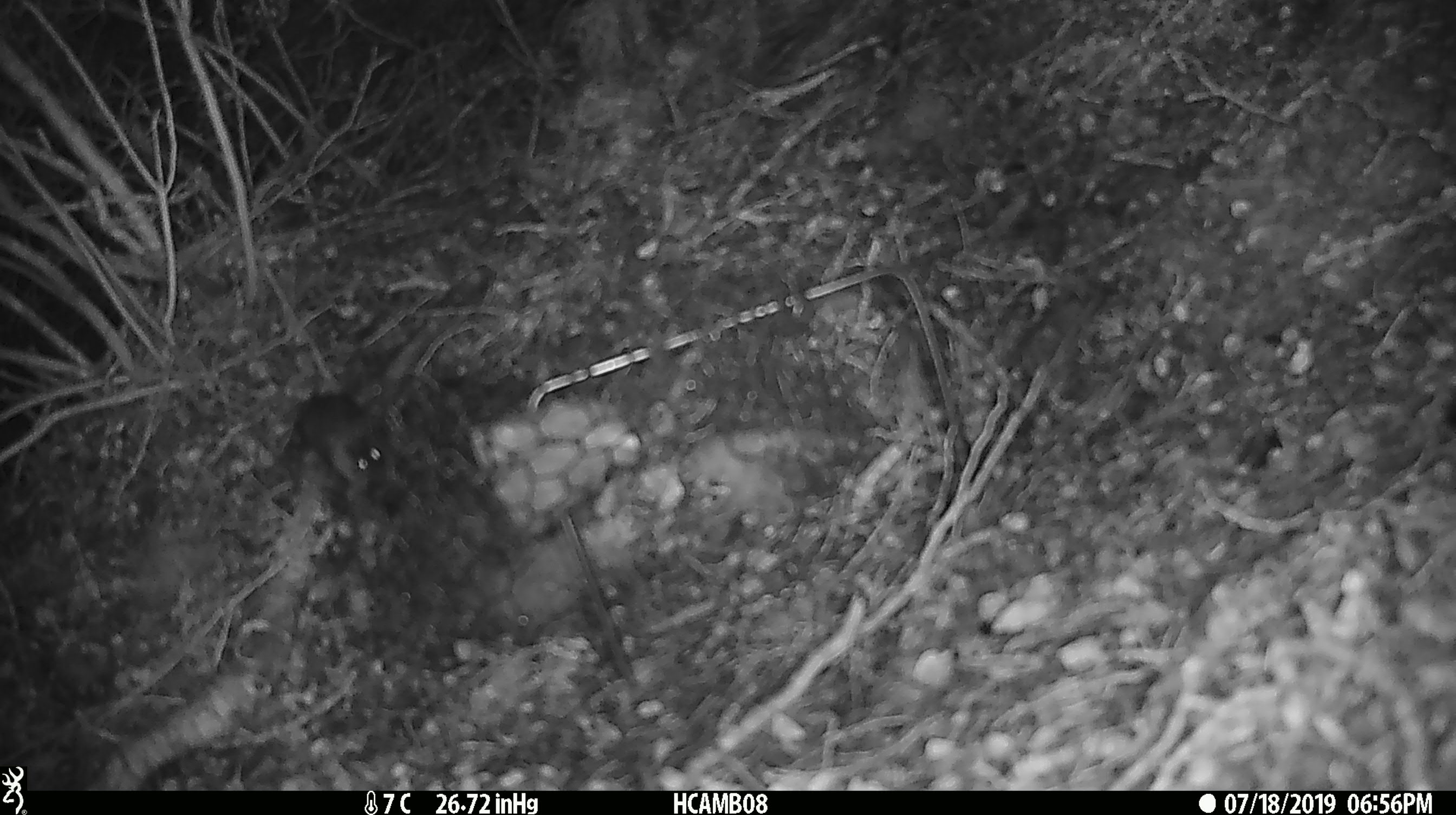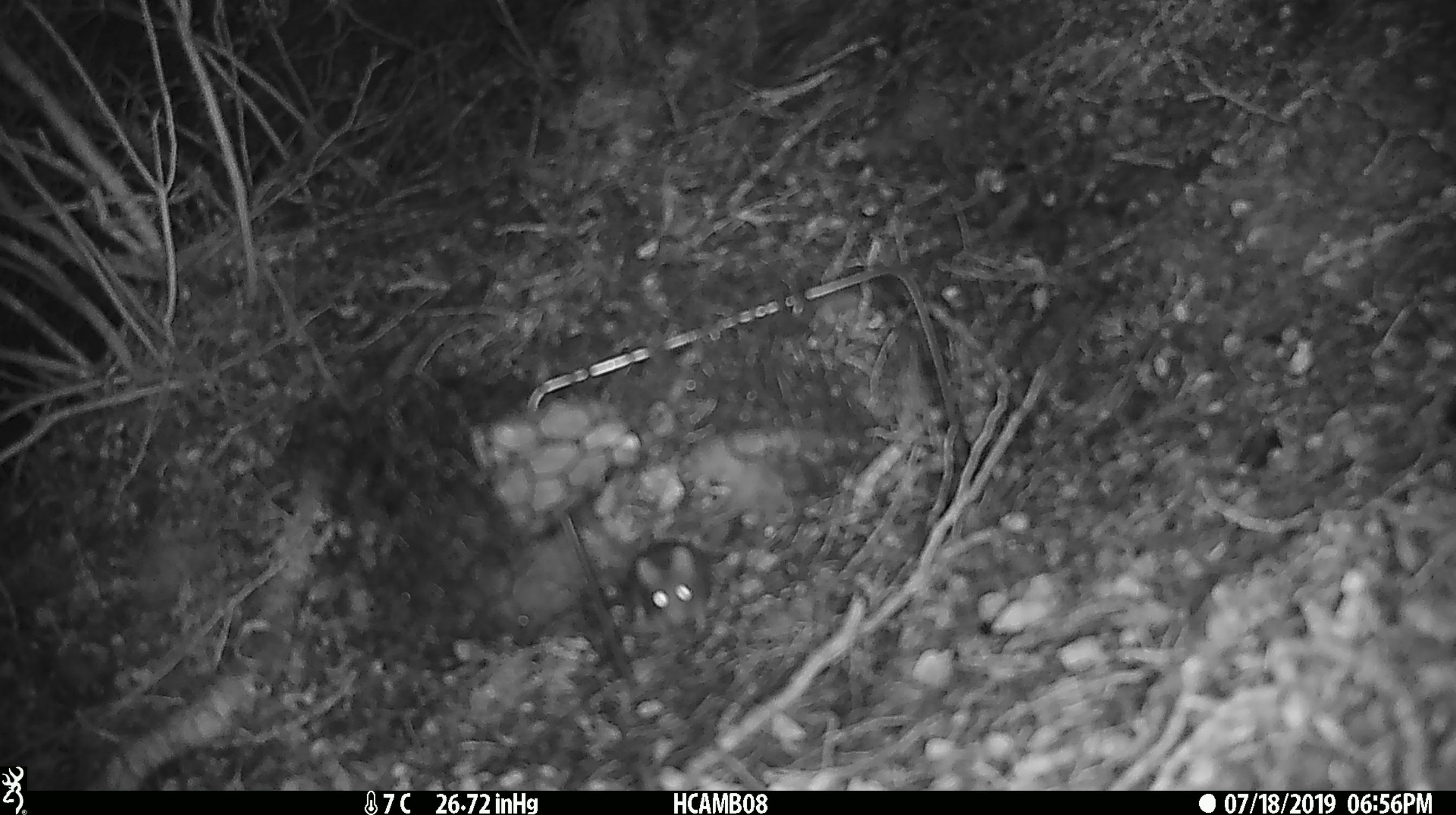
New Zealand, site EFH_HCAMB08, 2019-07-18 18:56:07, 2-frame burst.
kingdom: Animalia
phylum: Chordata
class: Mammalia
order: Rodentia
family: Muridae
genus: Mus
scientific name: Mus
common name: mouse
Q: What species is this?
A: Mouse (Mus).